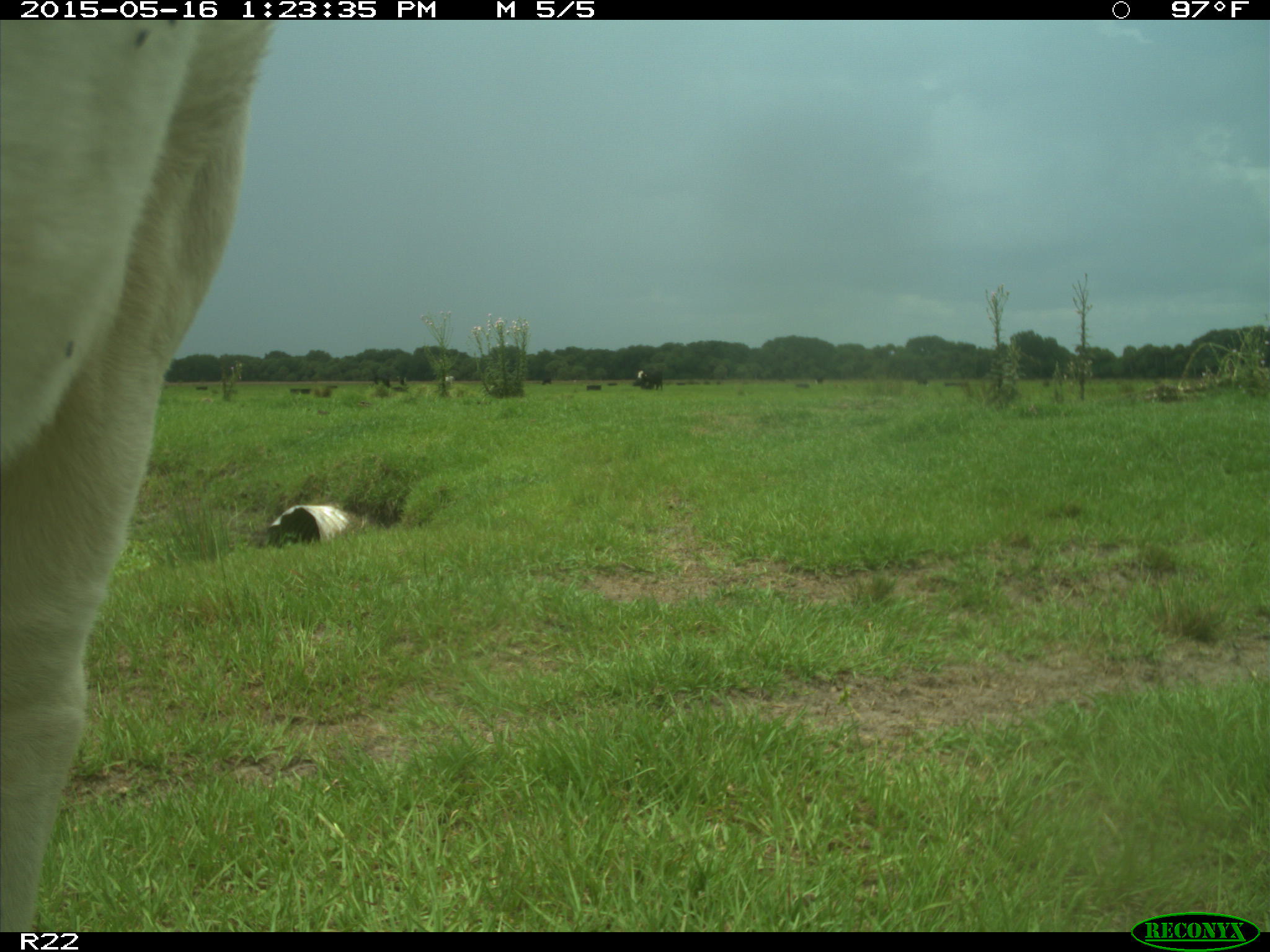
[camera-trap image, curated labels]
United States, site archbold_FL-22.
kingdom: Animalia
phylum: Chordata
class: Mammalia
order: Artiodactyla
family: Bovidae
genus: Bos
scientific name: Bos taurus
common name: domestic cow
Bos taurus (domestic cow).